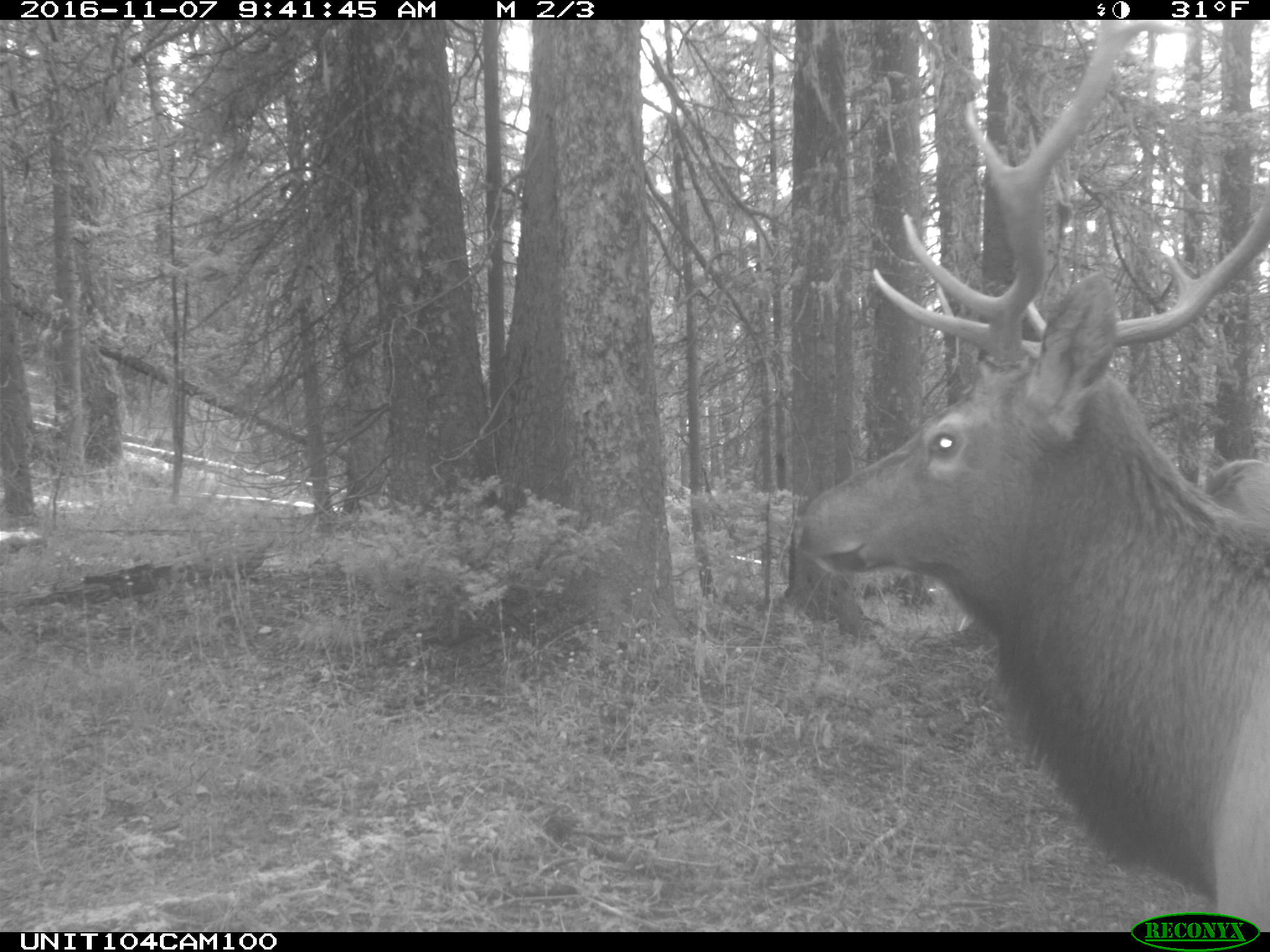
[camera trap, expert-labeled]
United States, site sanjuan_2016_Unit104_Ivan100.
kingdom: Animalia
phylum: Chordata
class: Mammalia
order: Artiodactyla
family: Cervidae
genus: Cervus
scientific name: Cervus elaphus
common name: red deer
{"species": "Cervus elaphus (red deer)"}